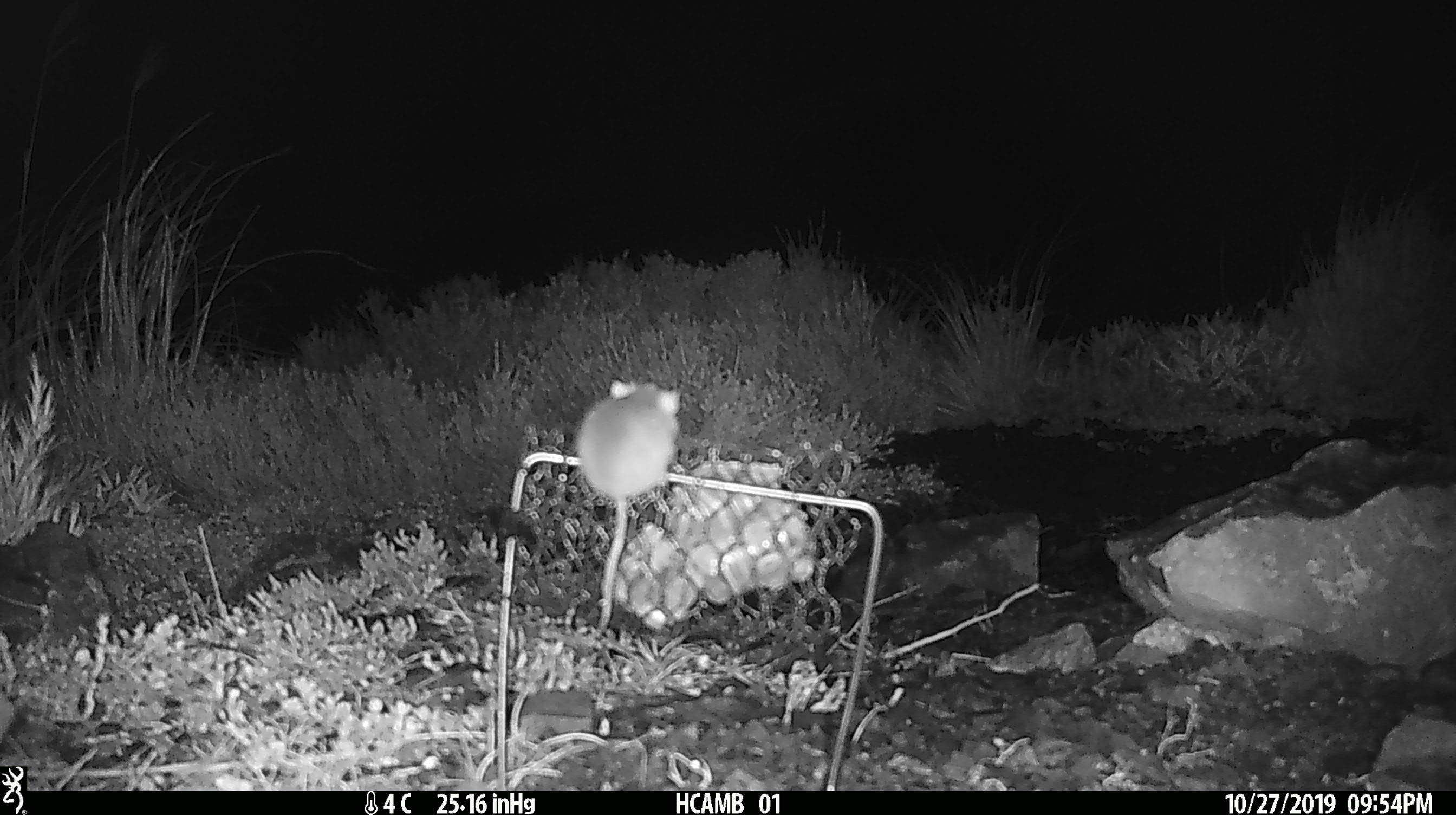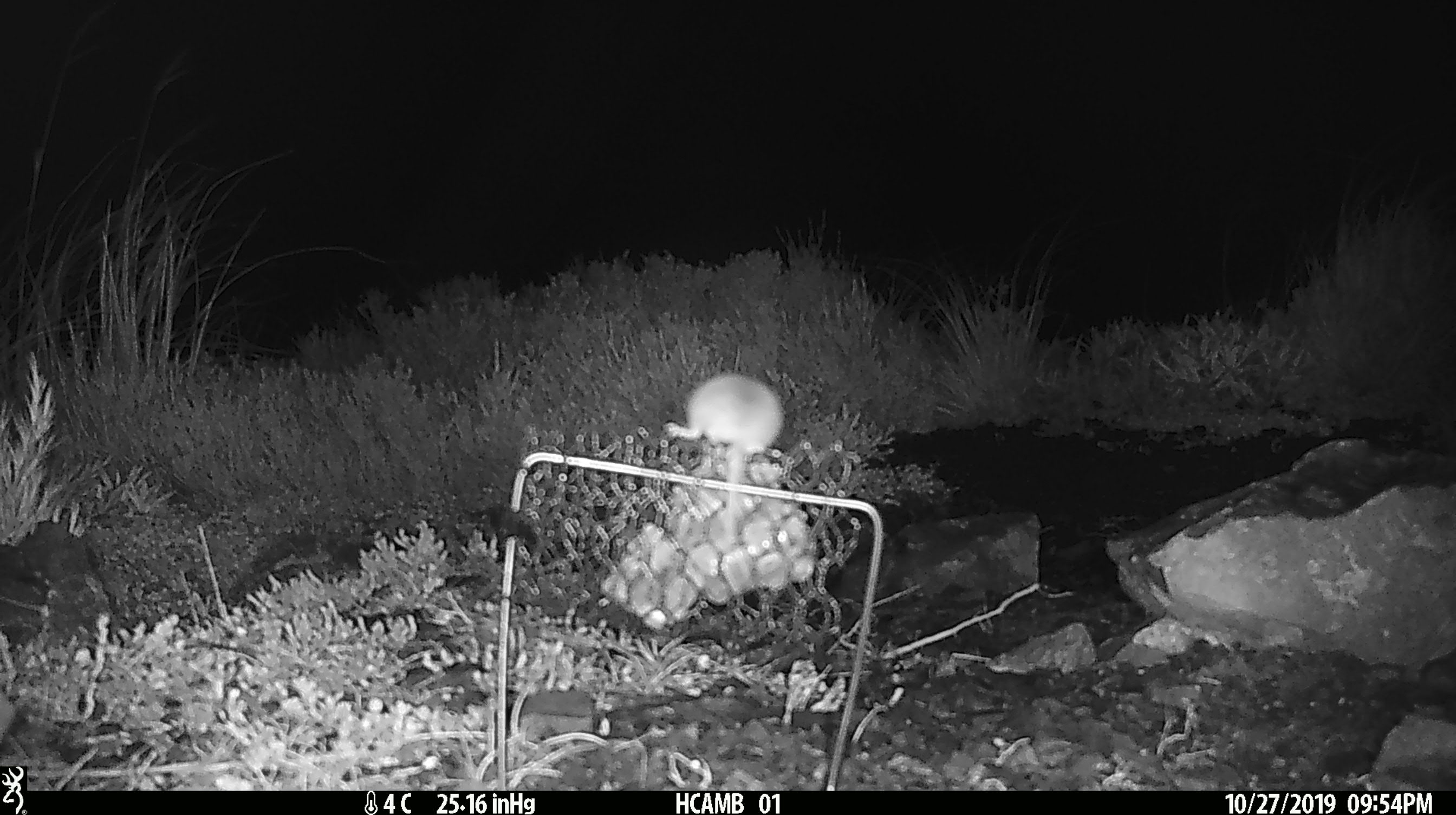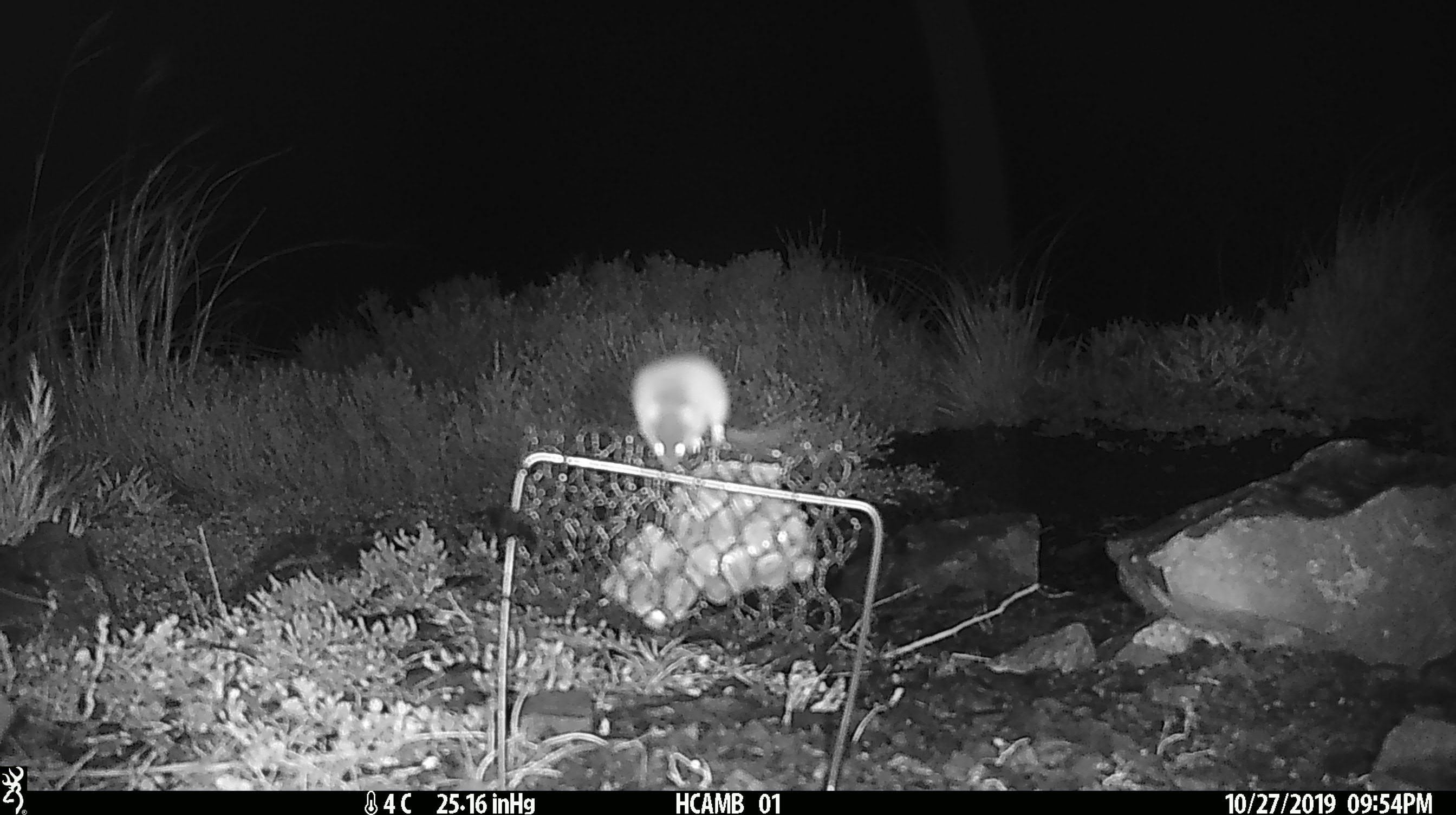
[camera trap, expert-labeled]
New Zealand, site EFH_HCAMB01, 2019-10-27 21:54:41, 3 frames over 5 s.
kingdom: Animalia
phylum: Chordata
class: Mammalia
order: Rodentia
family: Muridae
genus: Mus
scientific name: Mus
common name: mouse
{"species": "mouse (Mus)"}